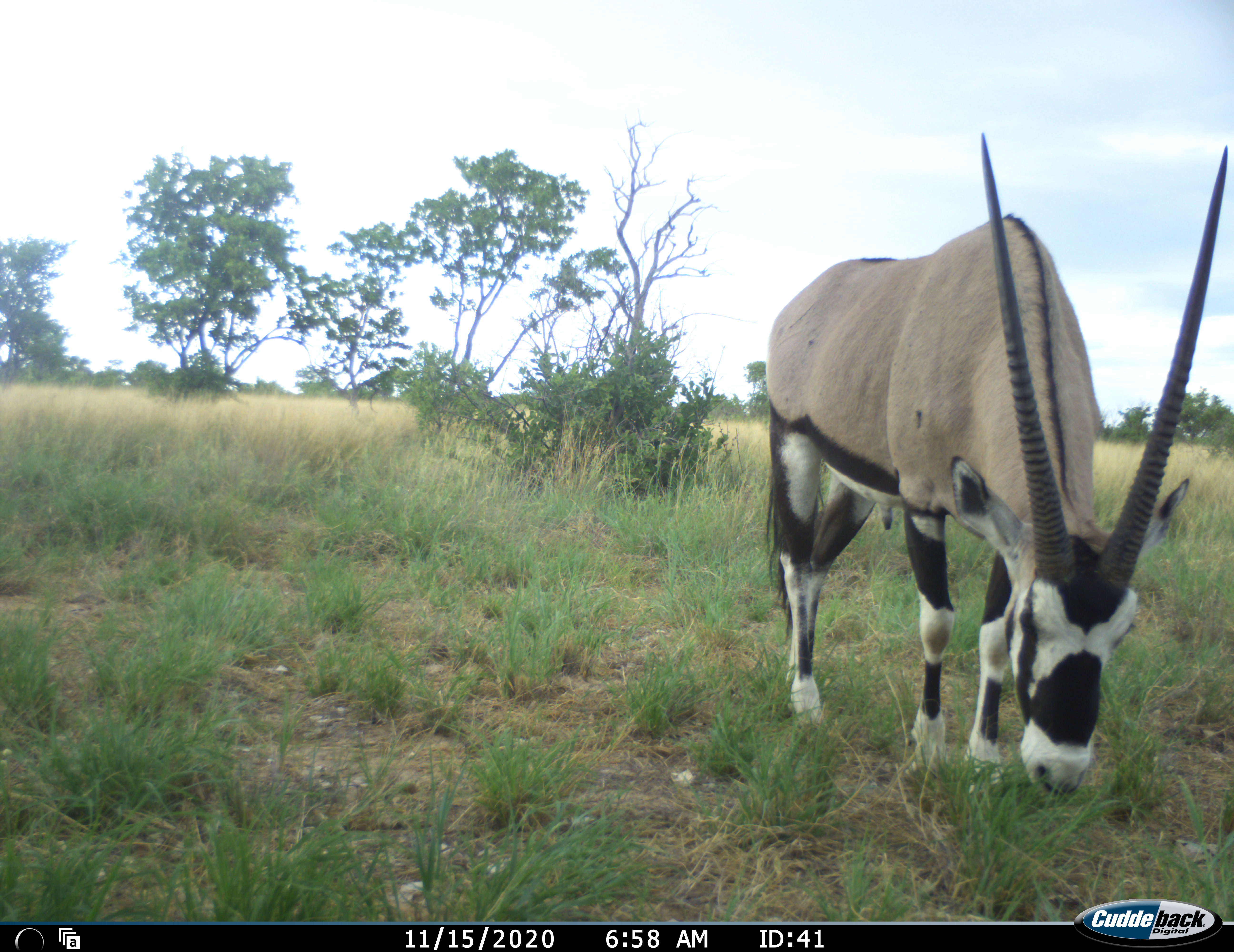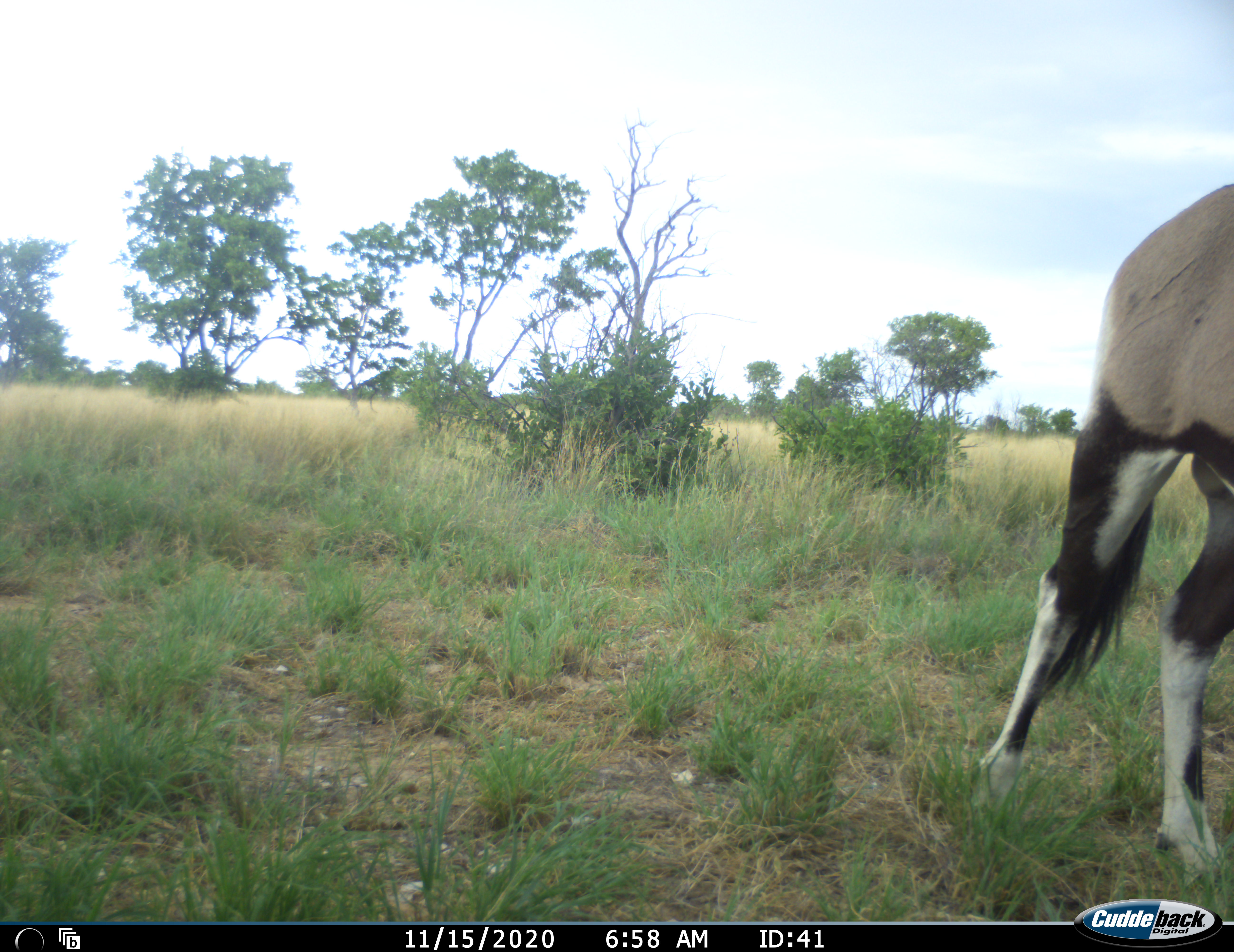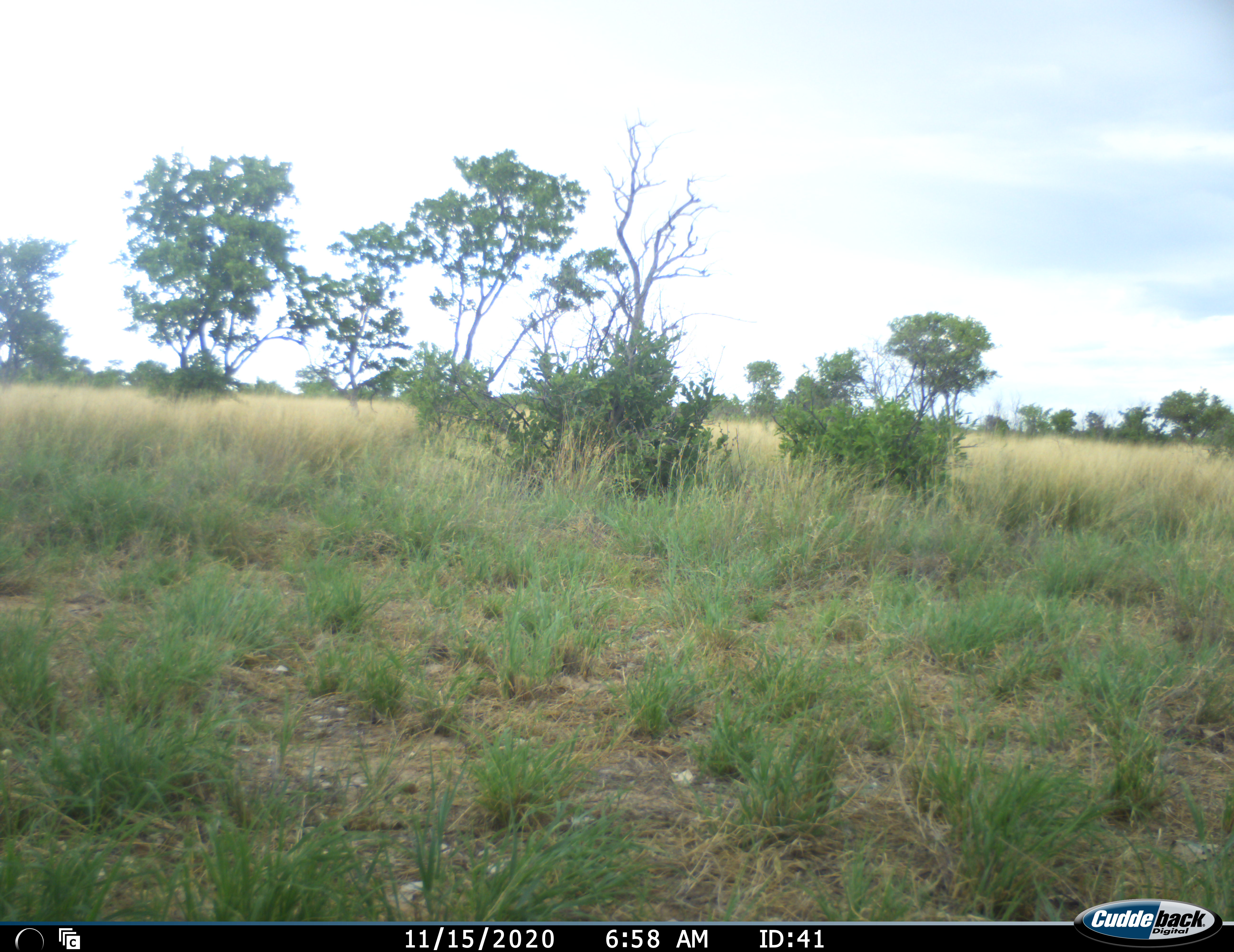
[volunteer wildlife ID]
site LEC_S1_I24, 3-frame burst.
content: unidentified animal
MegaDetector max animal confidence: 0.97